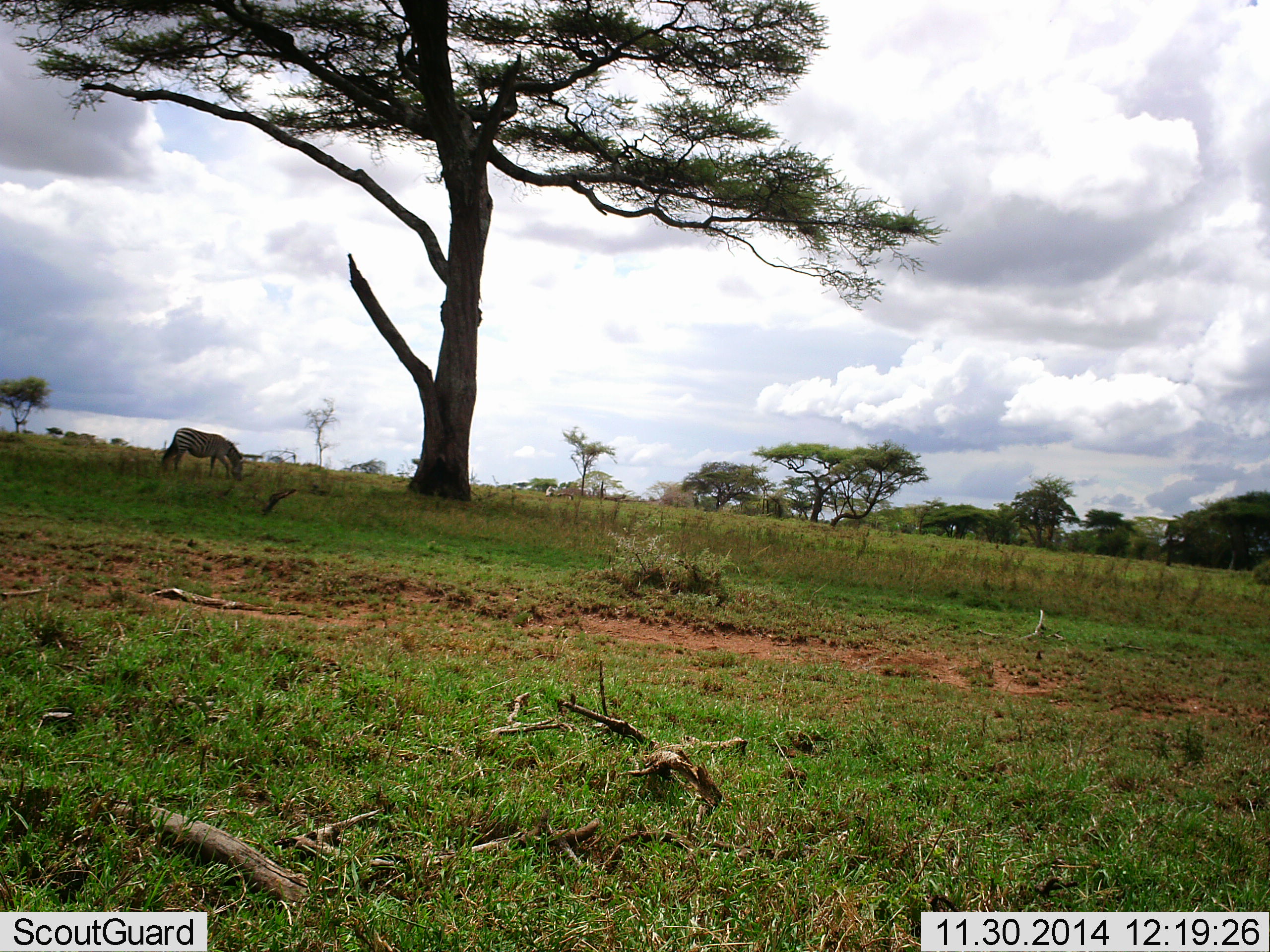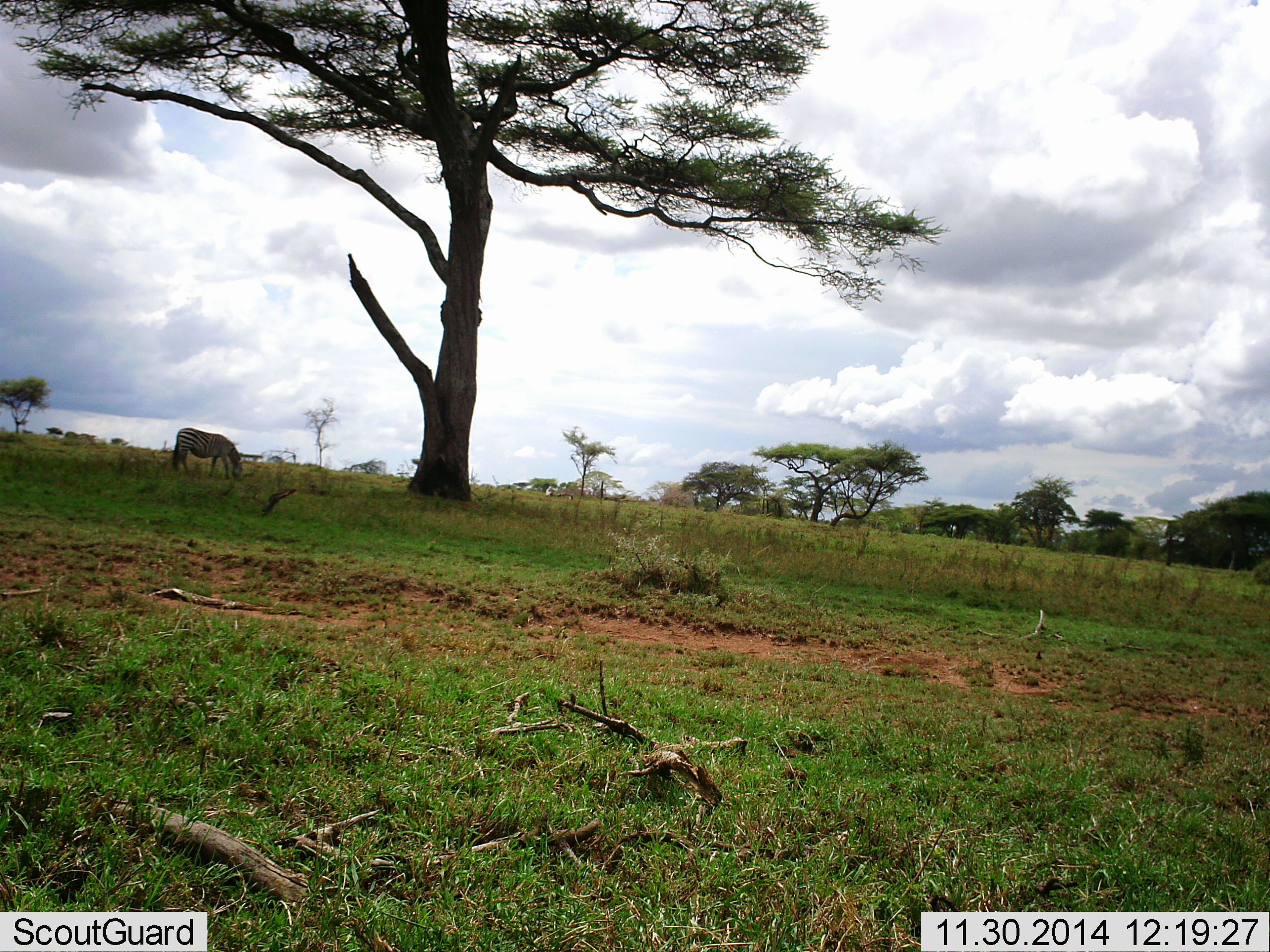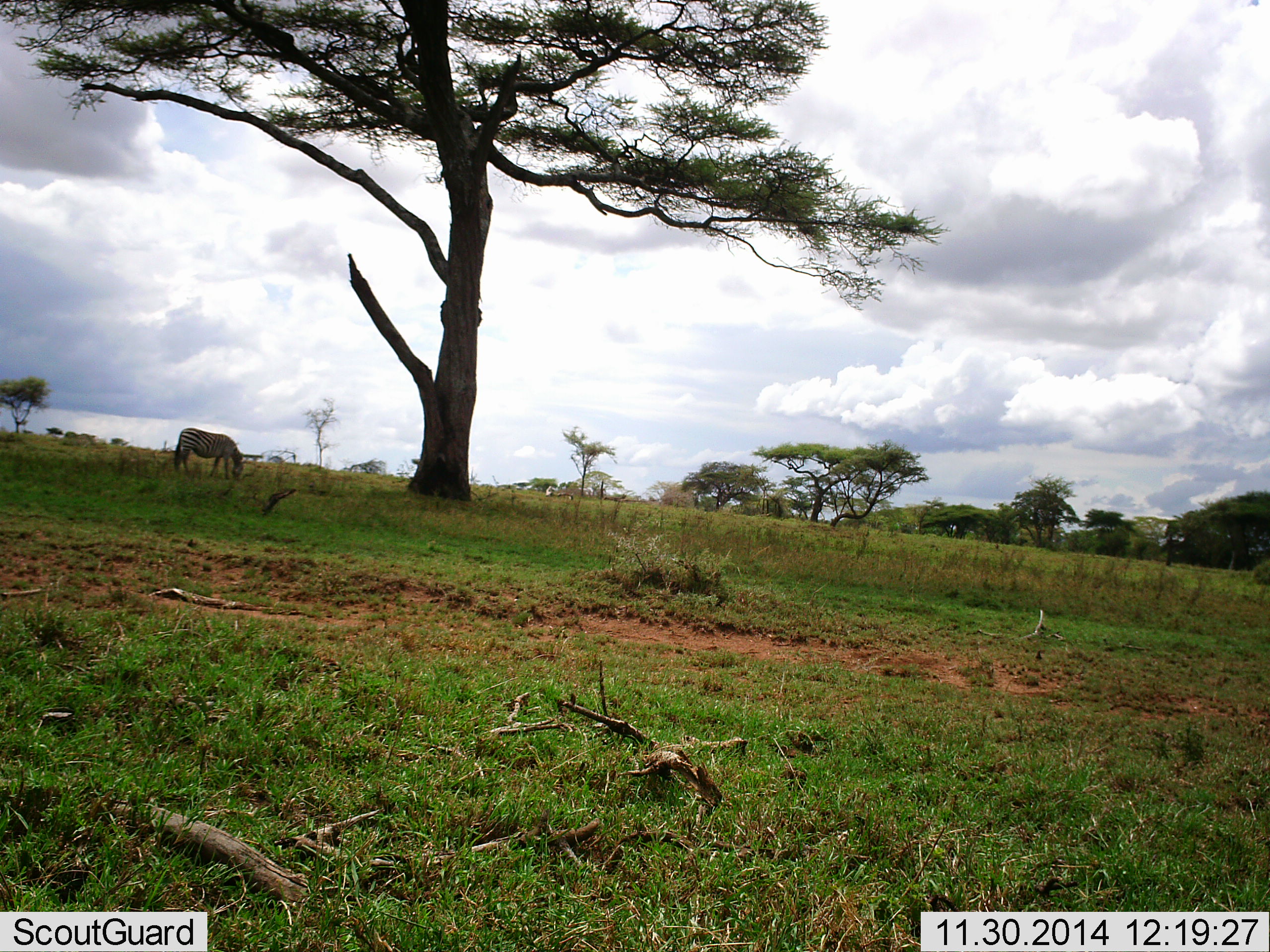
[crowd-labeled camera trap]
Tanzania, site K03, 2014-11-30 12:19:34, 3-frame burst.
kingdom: Animalia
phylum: Chordata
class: Mammalia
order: Perissodactyla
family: Equidae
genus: Equus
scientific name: Equus quagga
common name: plains zebra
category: zebra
Zebra (plains zebra) (Equus quagga), count 1. Behavior (volunteer vote fractions): standing 10%, resting 0%, moving 0%, interacting 0%. Young present (vote fraction): 0%. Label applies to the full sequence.